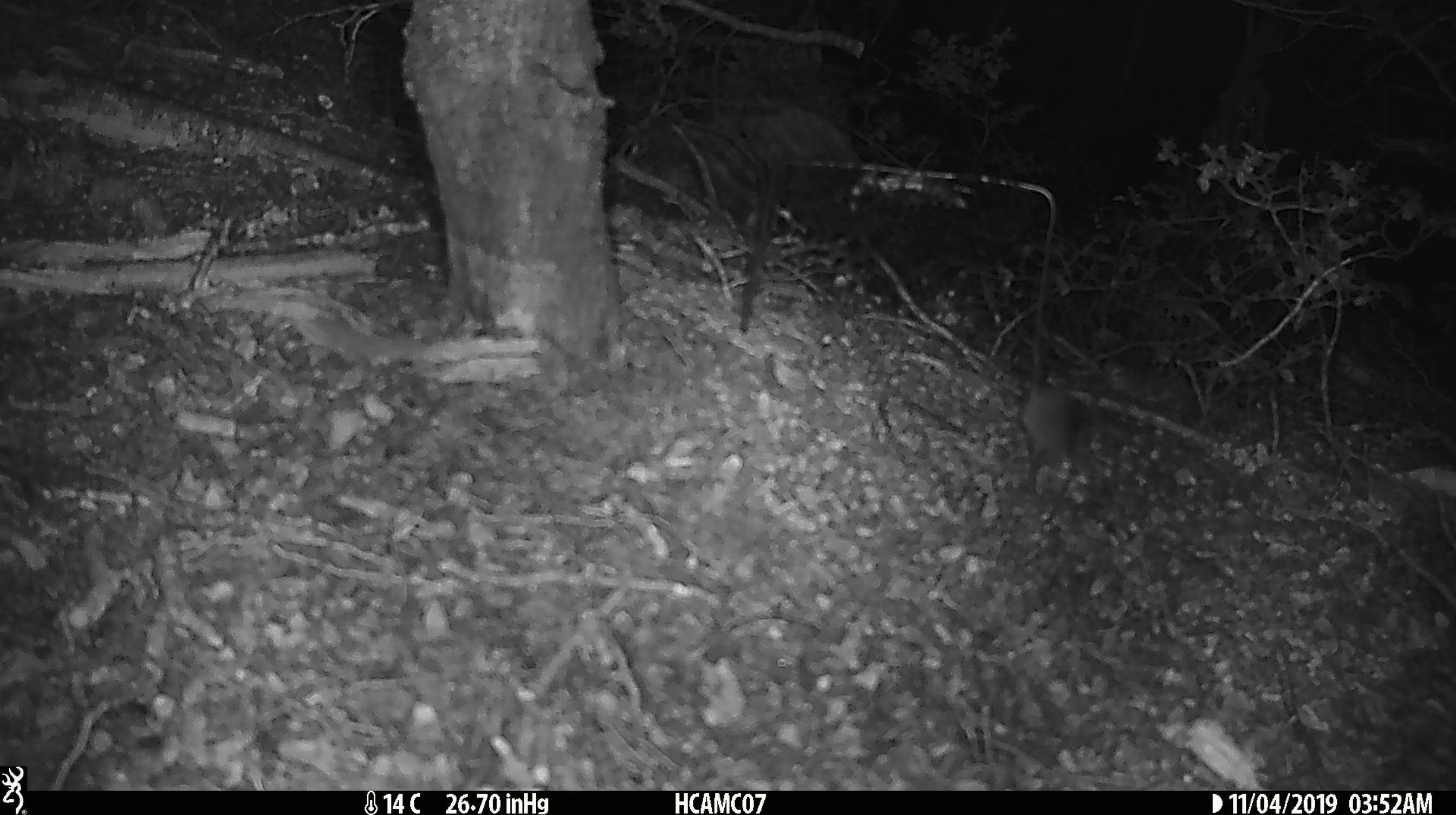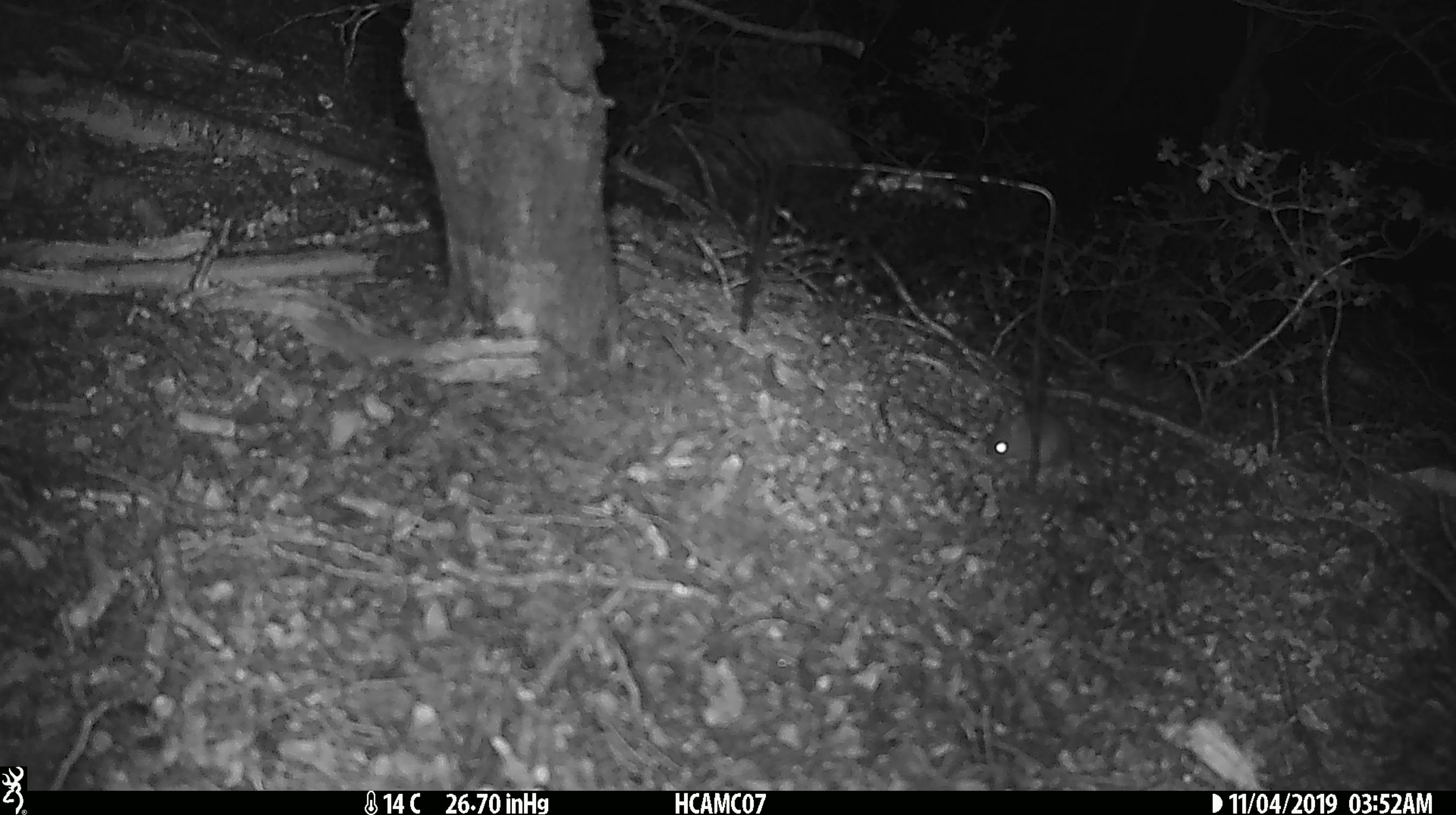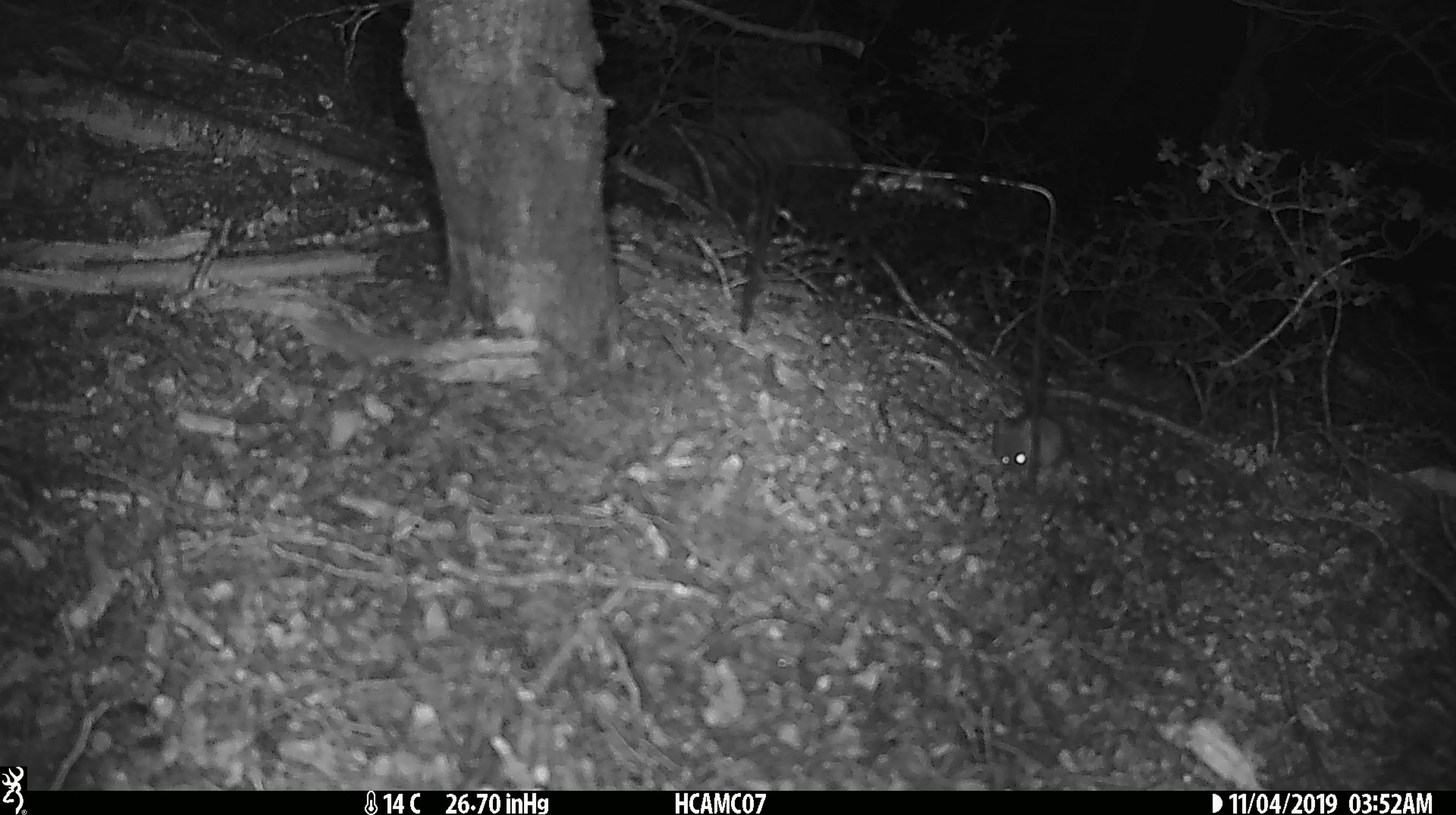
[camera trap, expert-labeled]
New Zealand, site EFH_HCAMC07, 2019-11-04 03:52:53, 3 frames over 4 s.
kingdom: Animalia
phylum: Chordata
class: Mammalia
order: Rodentia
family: Muridae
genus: Mus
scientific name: Mus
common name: mouse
Mouse (Mus).